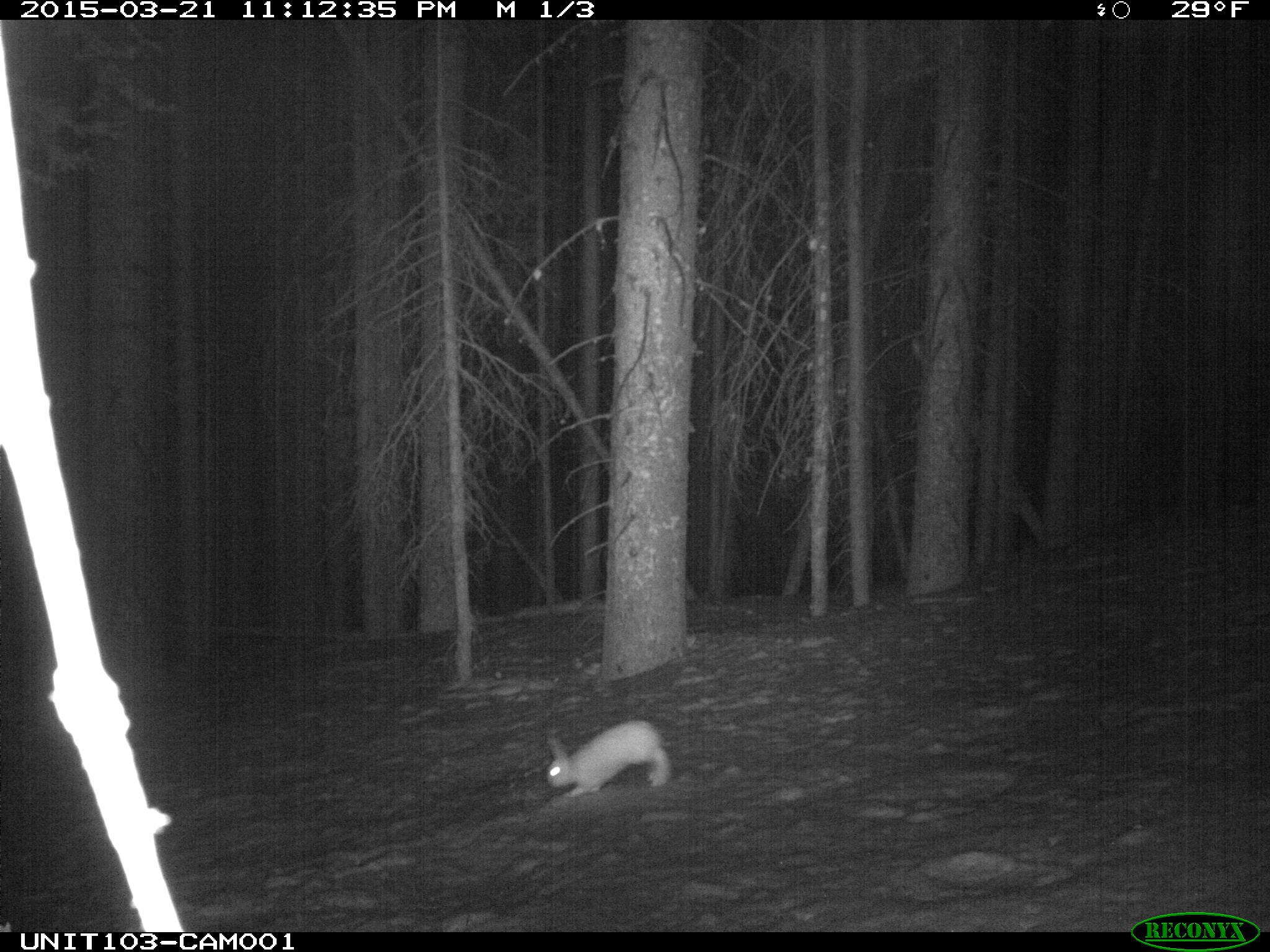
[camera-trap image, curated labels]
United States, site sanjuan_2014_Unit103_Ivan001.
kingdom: Animalia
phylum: Chordata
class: Mammalia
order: Lagomorpha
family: Leporidae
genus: Lepus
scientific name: Lepus americanus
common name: snowshoe hare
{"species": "Lepus americanus (snowshoe hare)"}